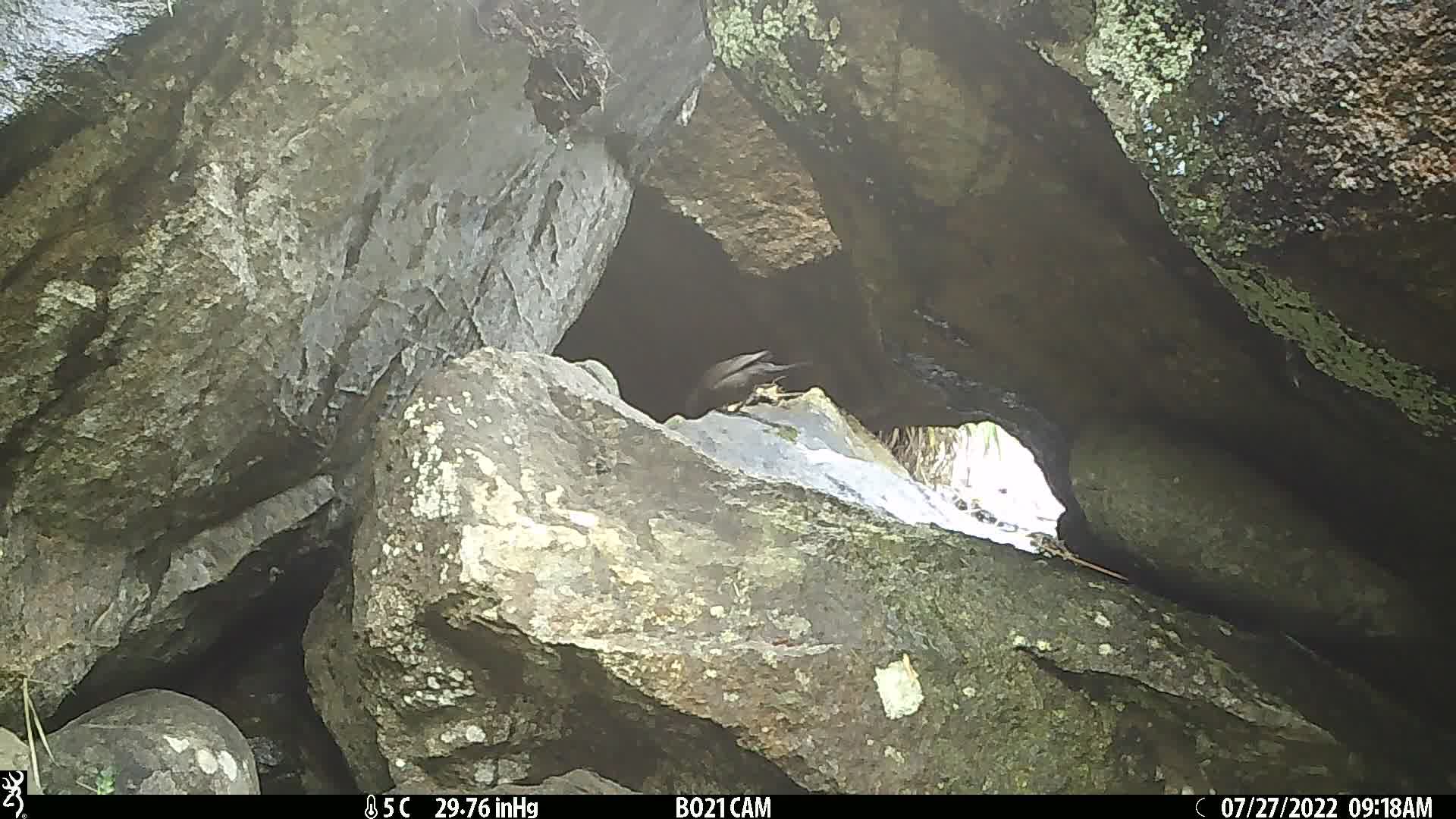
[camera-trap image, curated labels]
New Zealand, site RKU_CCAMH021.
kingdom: Animalia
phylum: Chordata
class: Aves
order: Passeriformes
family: Turdidae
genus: Turdus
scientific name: Turdus merula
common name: eurasian blackbird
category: blackbird